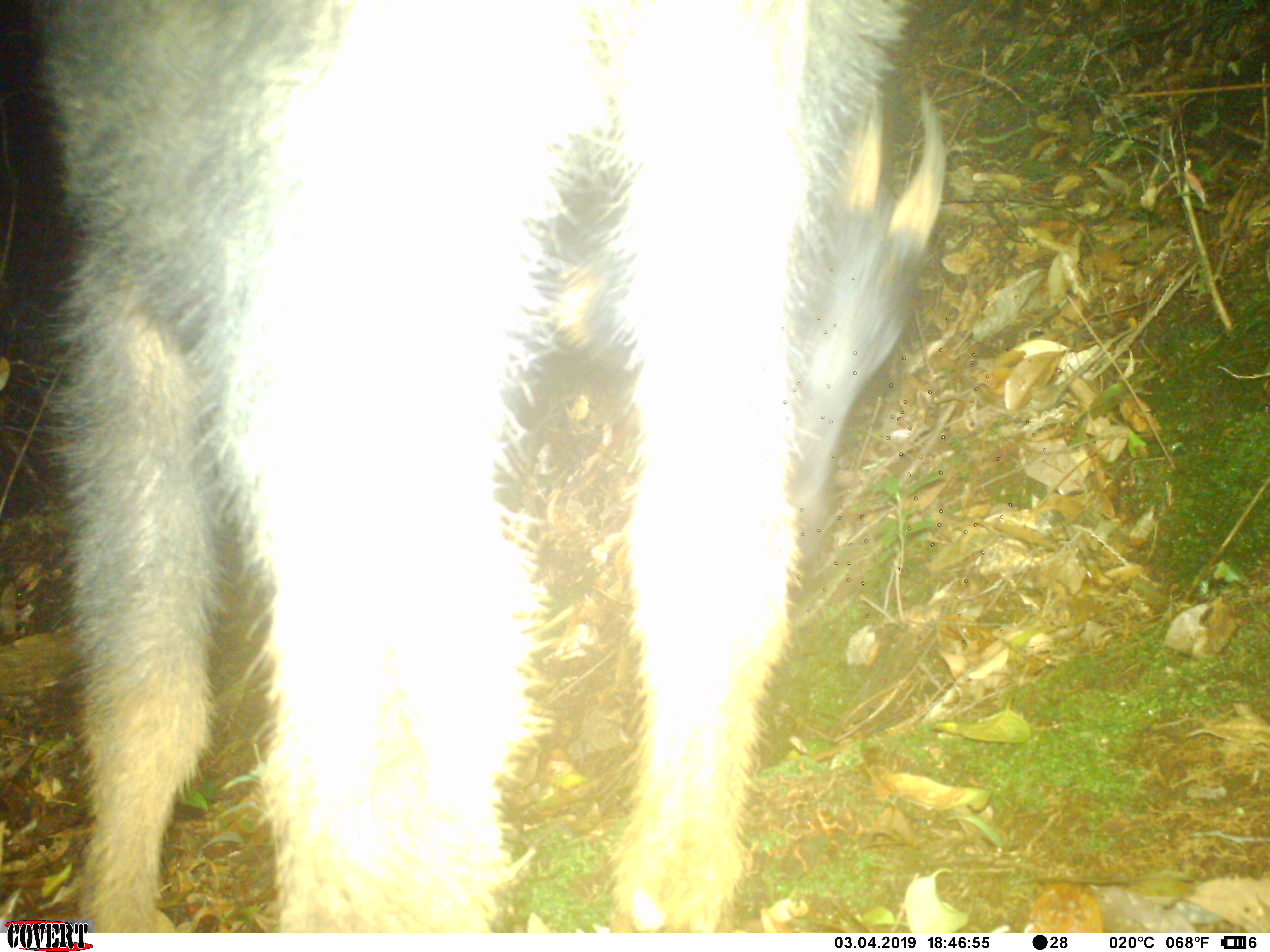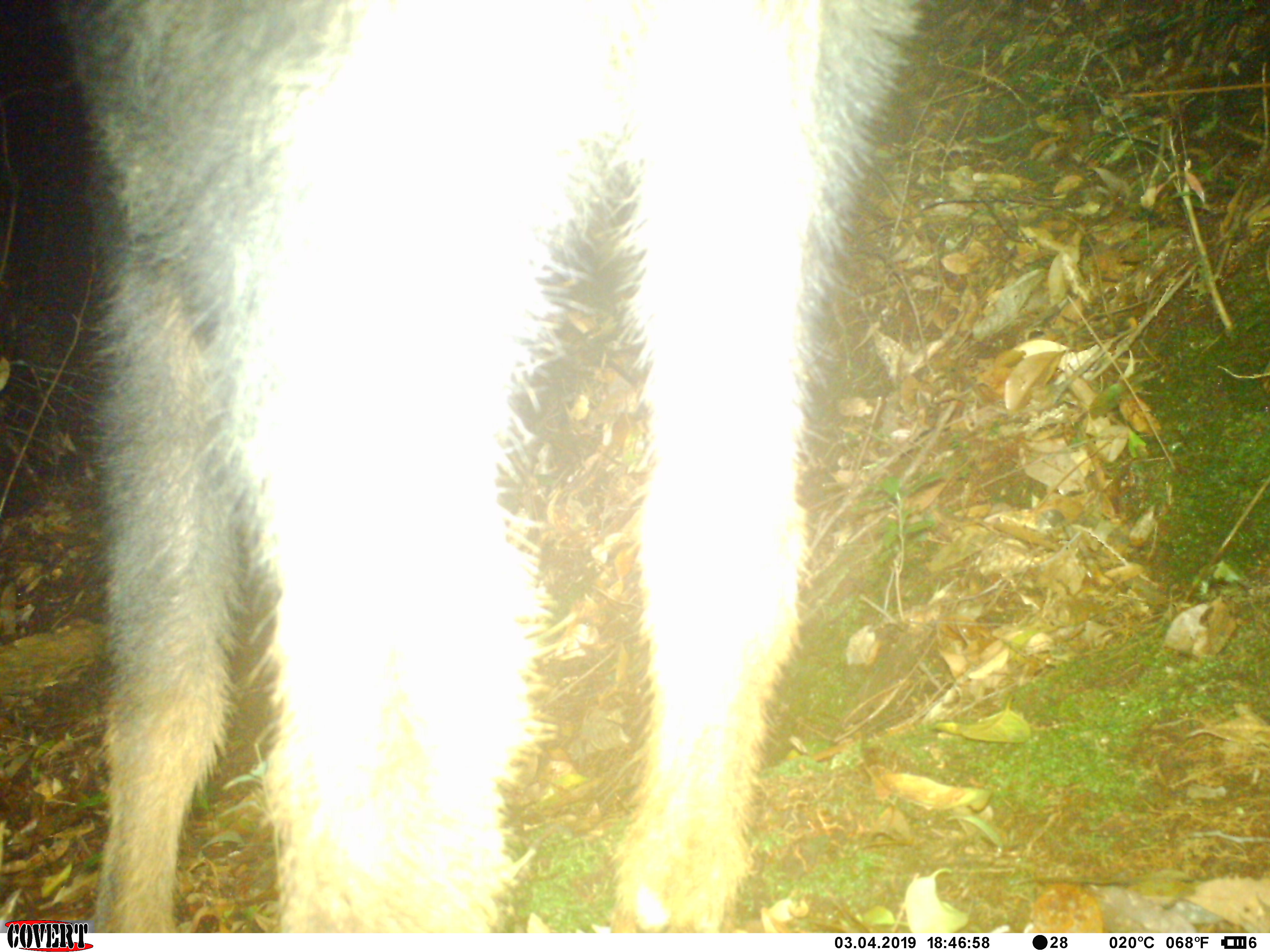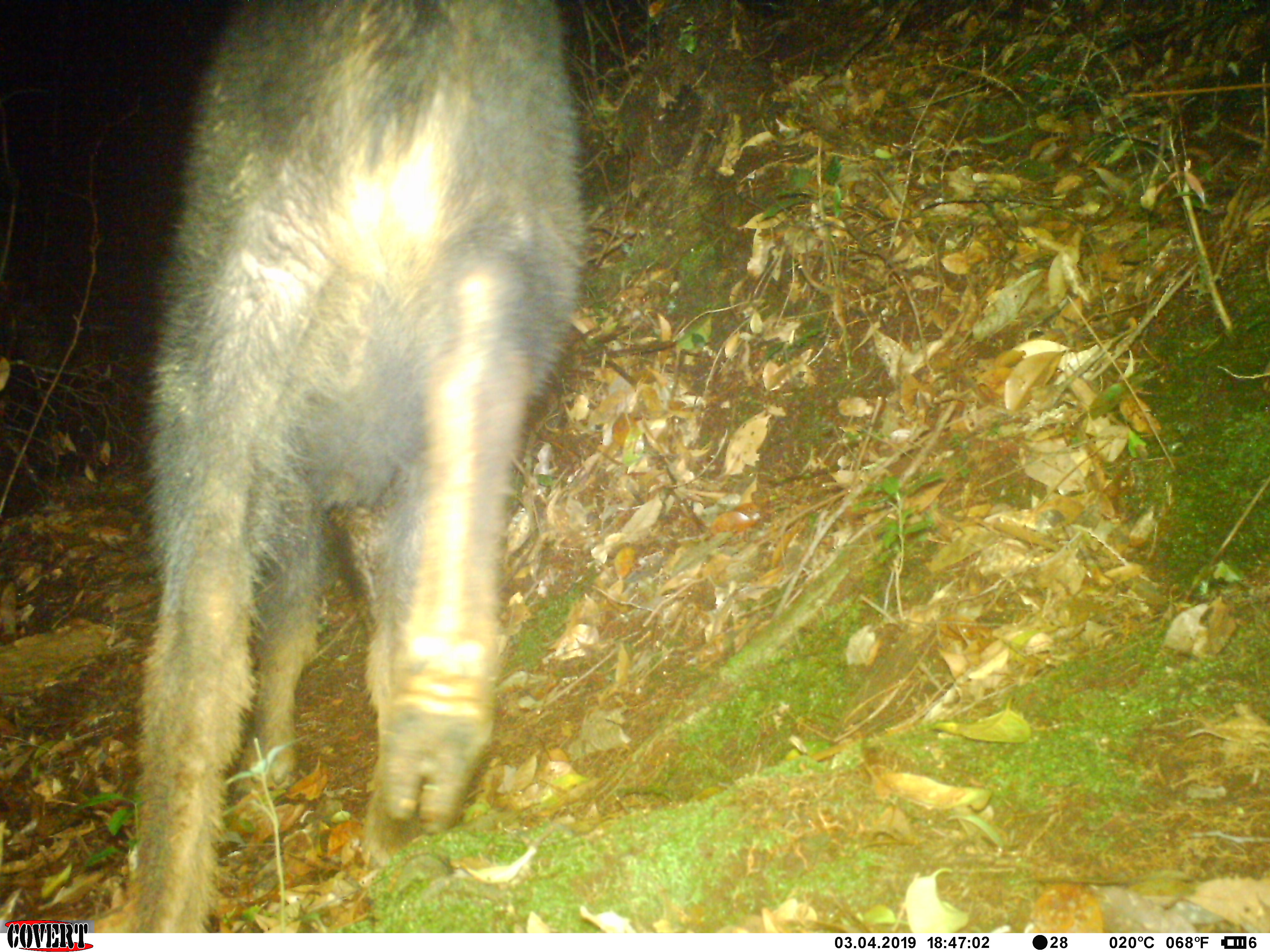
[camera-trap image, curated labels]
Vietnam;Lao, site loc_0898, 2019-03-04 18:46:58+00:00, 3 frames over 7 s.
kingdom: Animalia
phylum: Chordata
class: Mammalia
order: Artiodactyla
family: Bovidae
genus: Capricornis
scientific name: Capricornis sumatraensis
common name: chinese serow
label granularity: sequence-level